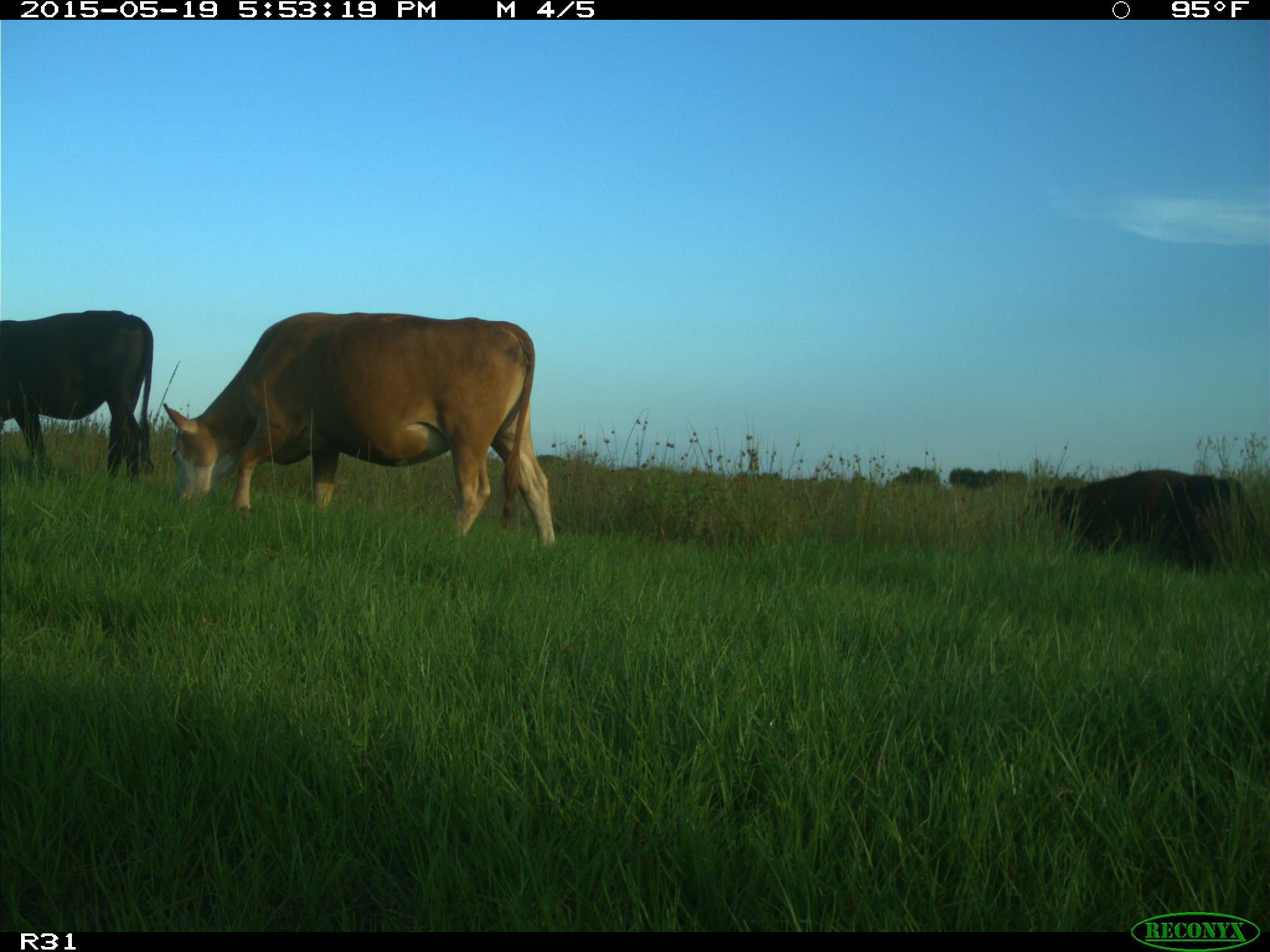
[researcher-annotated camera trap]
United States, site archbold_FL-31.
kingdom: Animalia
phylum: Chordata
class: Mammalia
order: Artiodactyla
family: Bovidae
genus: Bos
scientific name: Bos taurus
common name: domestic cow